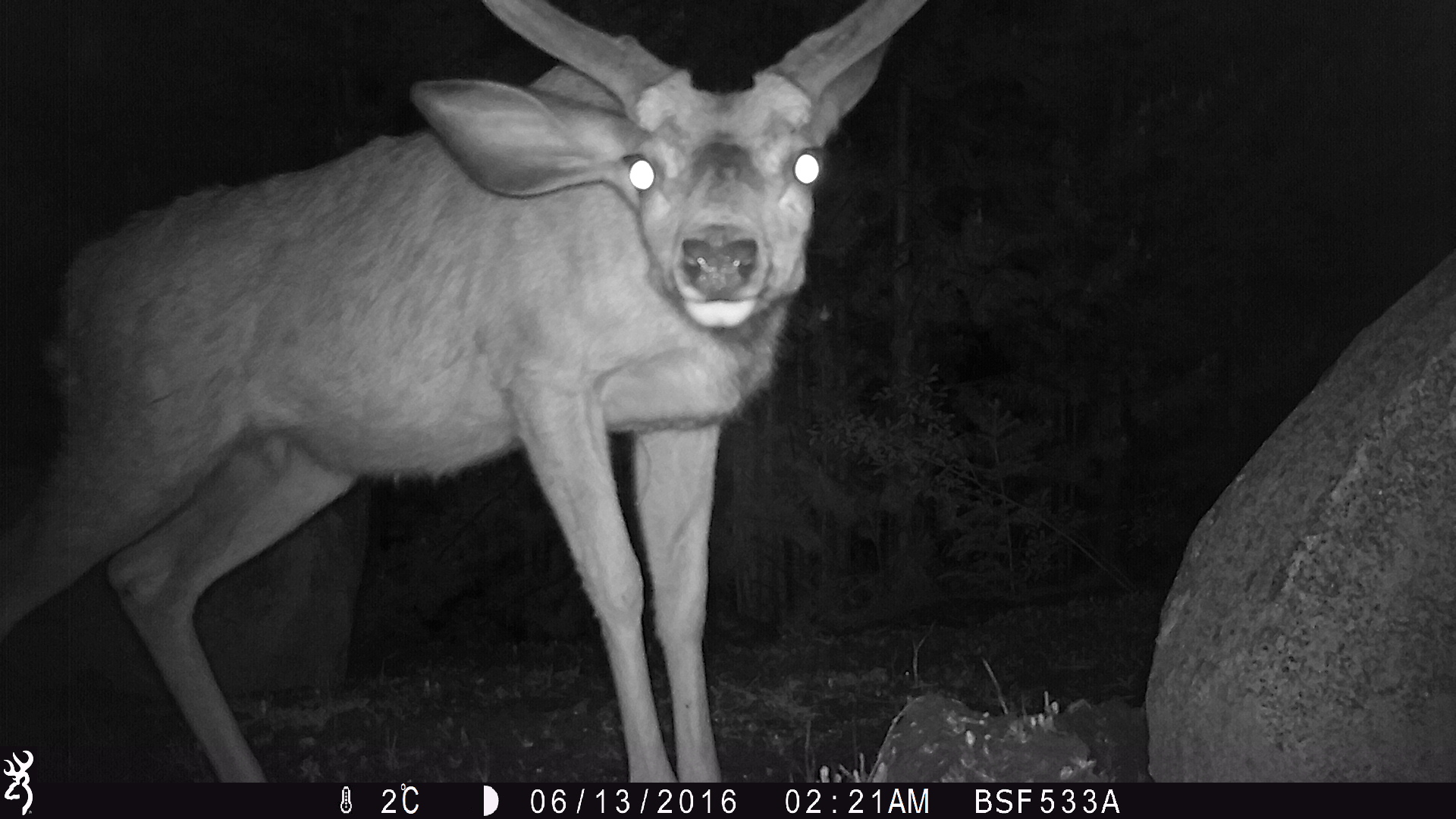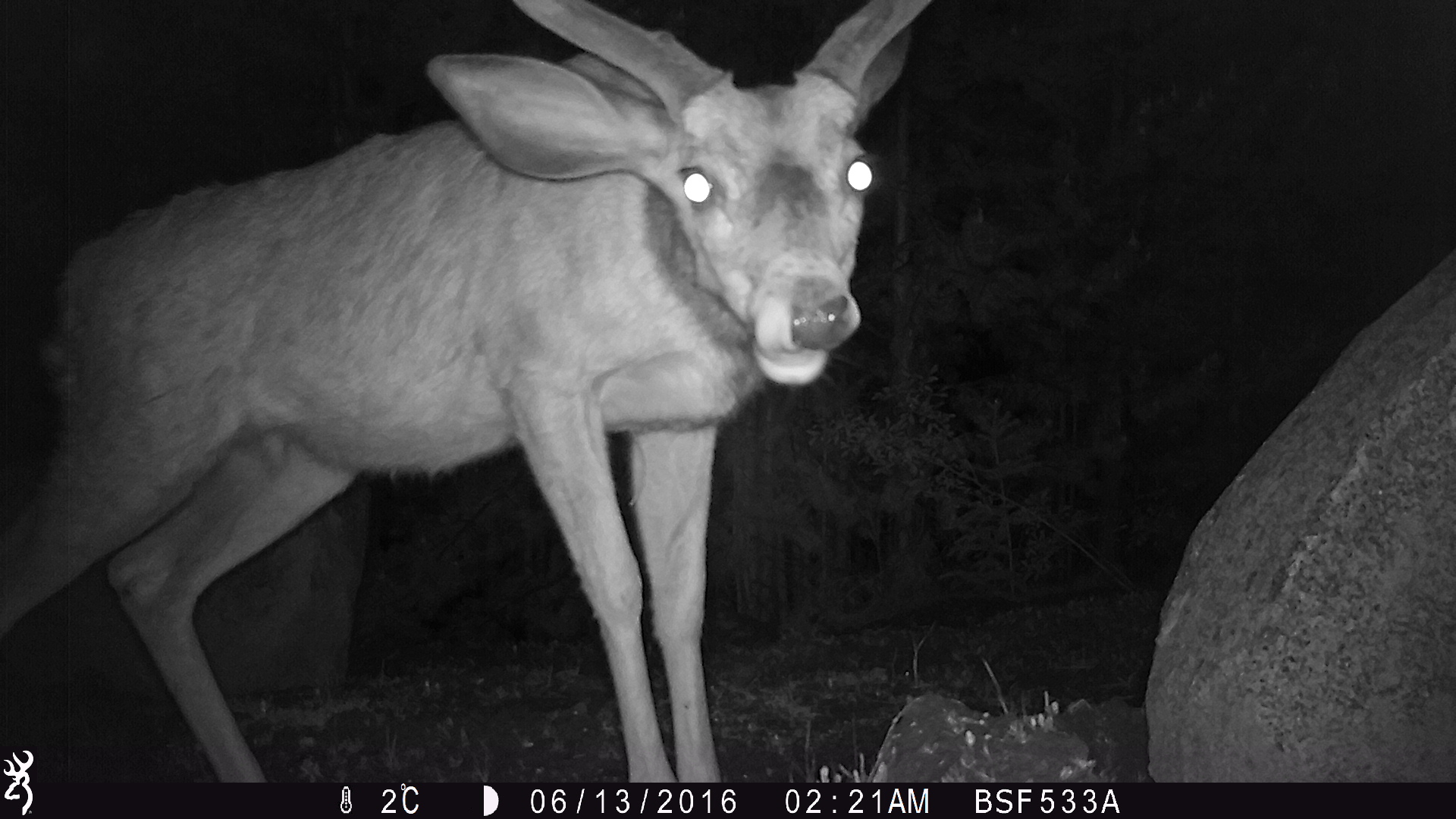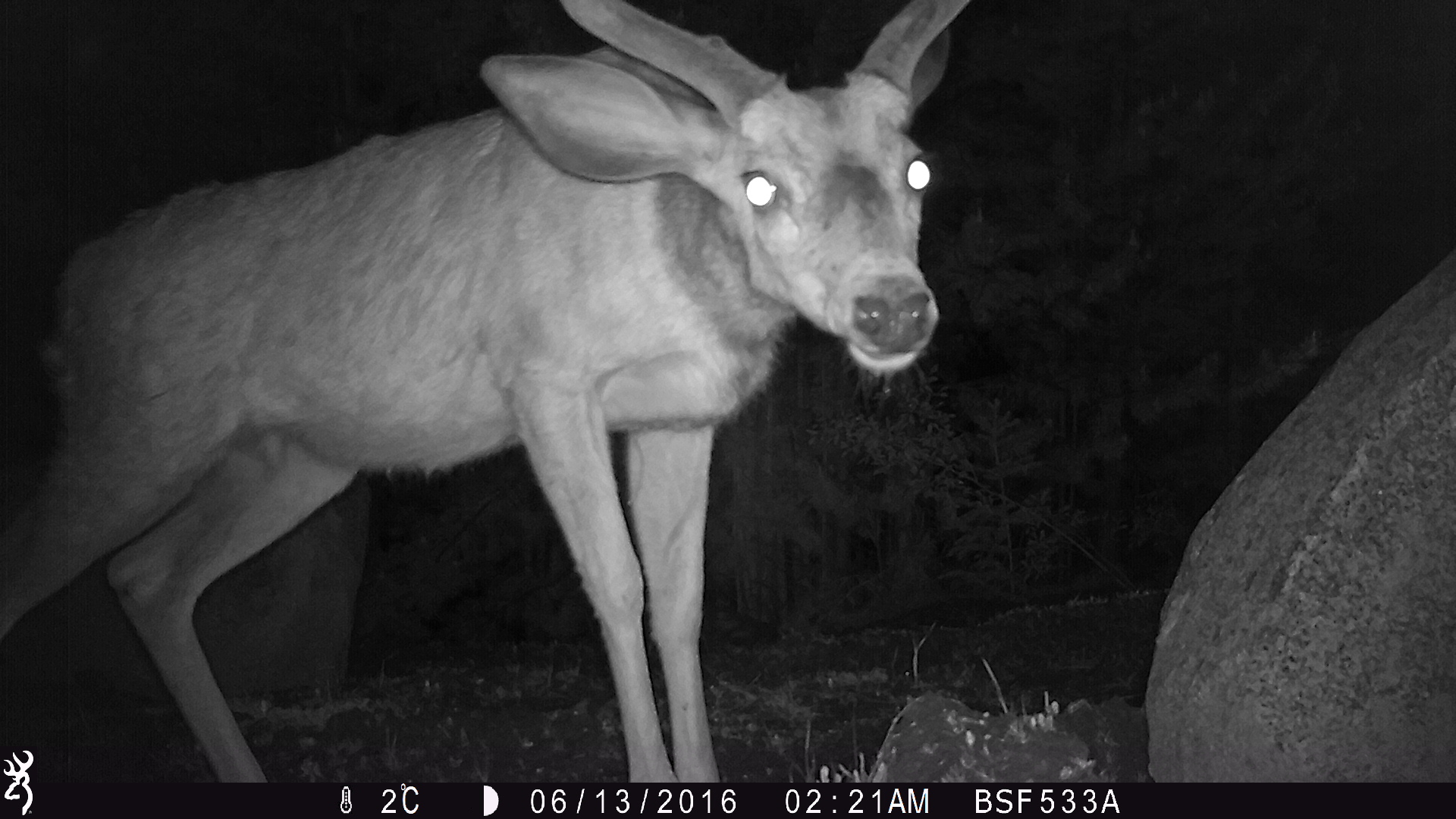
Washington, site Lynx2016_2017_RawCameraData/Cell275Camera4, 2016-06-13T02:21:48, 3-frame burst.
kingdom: Animalia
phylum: Chordata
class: Mammalia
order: Artiodactyla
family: Cervidae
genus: Odocoileus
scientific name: Odocoileus hemionus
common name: mule deer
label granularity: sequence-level